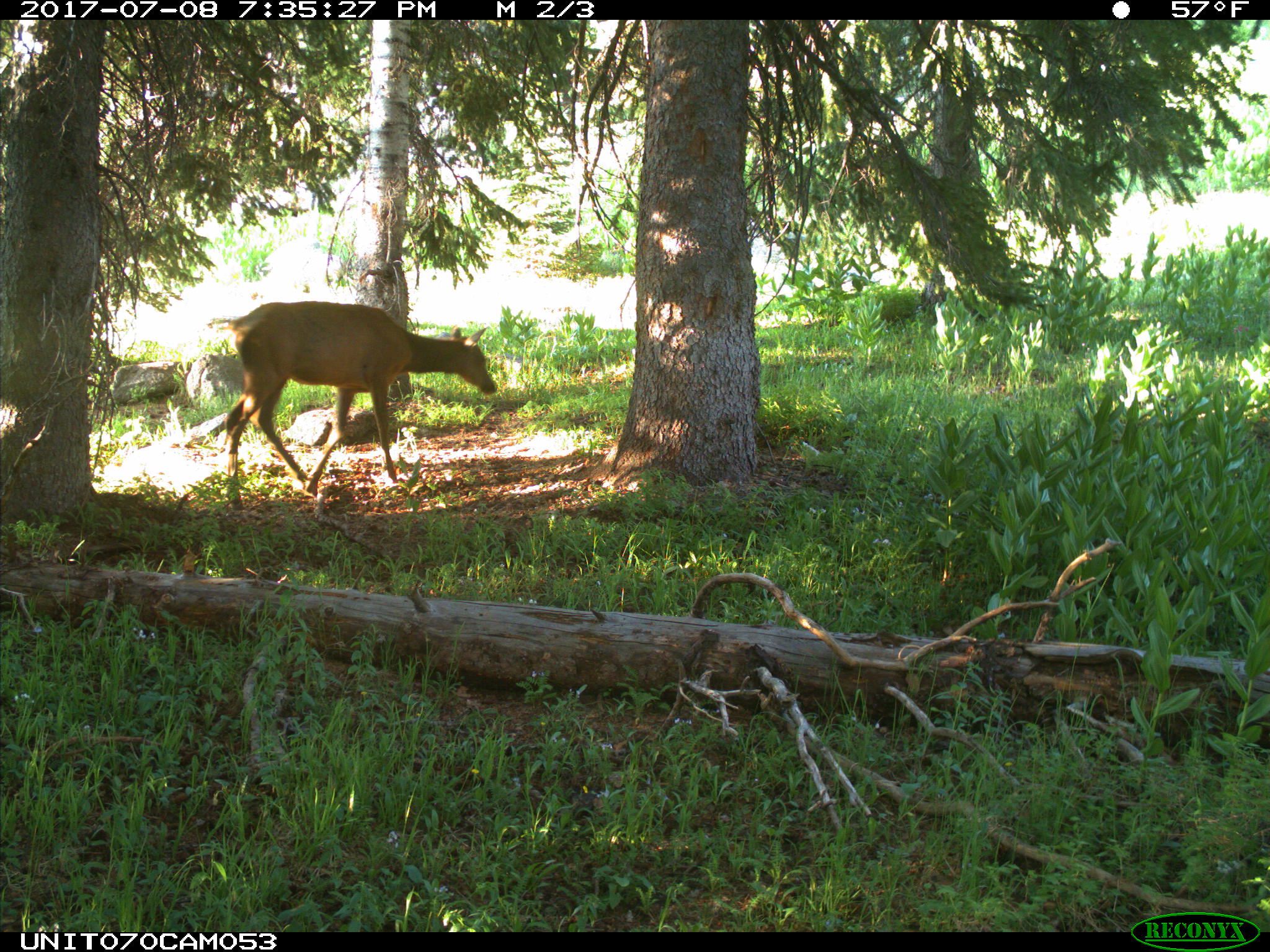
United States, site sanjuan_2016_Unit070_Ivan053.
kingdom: Animalia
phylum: Chordata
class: Mammalia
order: Artiodactyla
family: Cervidae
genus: Cervus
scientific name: Cervus elaphus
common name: red deer